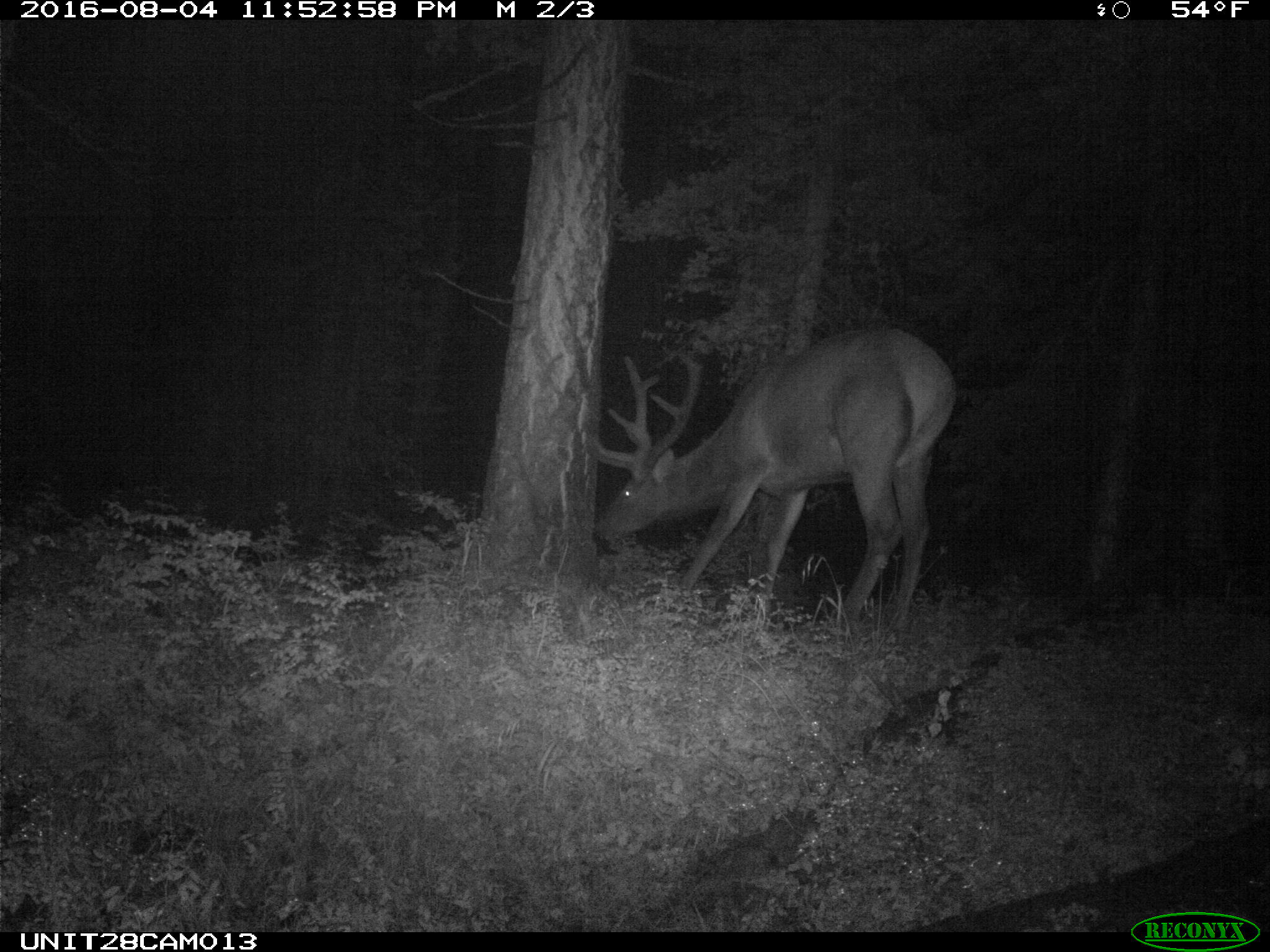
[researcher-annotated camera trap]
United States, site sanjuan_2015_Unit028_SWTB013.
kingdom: Animalia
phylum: Chordata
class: Mammalia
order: Artiodactyla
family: Cervidae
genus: Cervus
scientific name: Cervus elaphus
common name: red deer